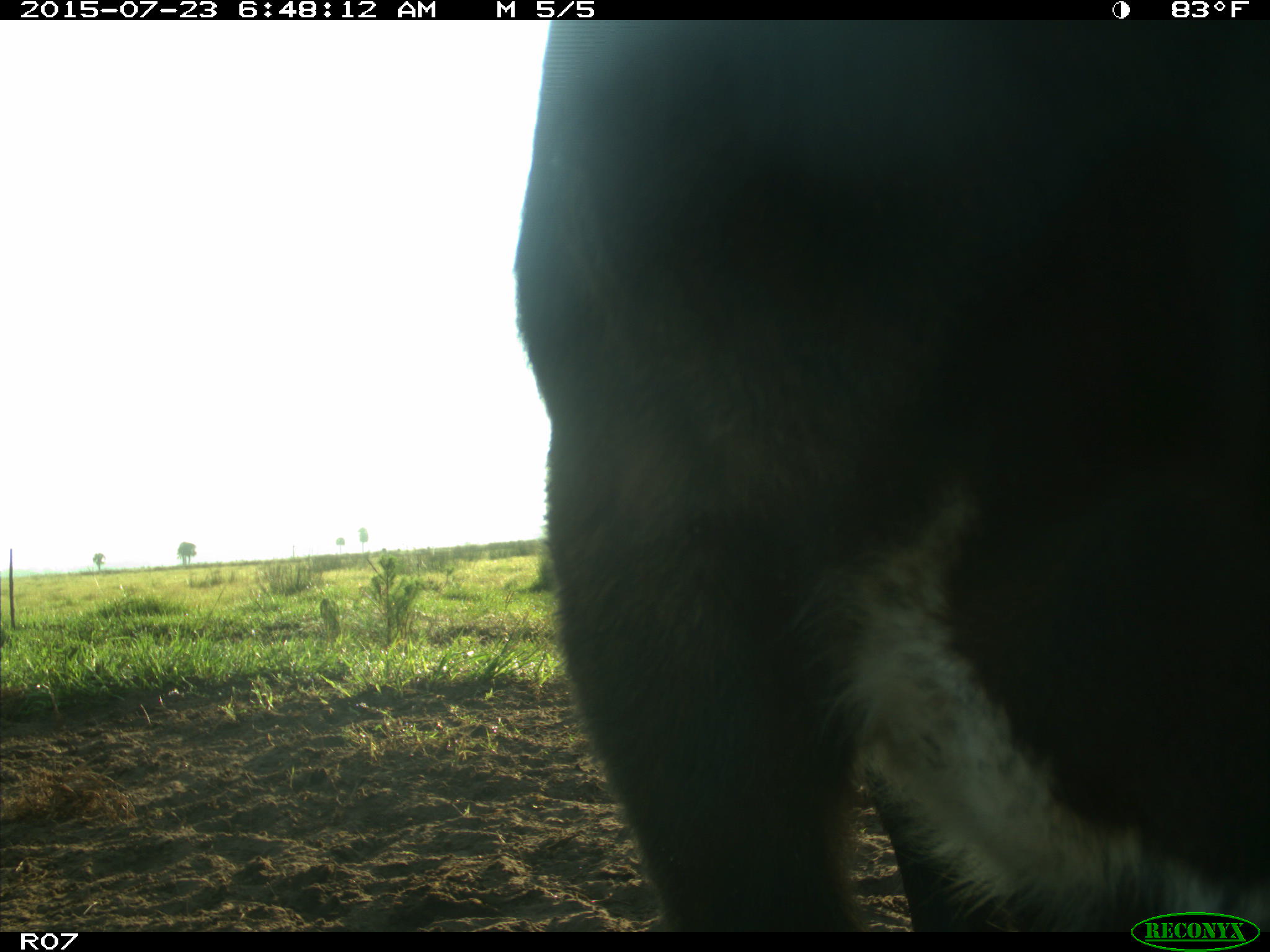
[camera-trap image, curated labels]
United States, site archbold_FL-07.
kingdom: Animalia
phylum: Chordata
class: Mammalia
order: Artiodactyla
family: Bovidae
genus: Bos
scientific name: Bos taurus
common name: domestic cow